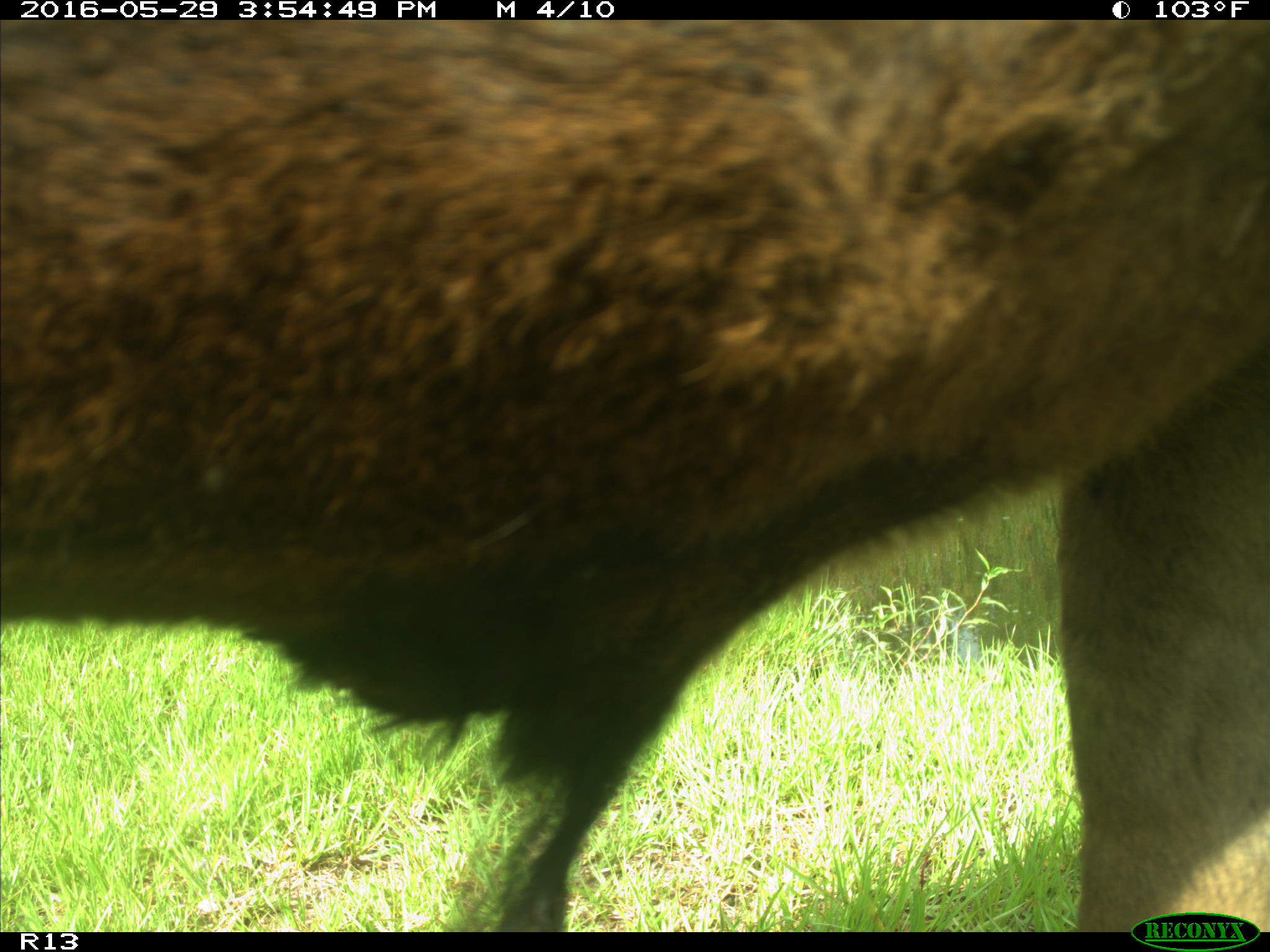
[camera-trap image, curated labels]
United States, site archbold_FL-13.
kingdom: Animalia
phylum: Chordata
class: Mammalia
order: Artiodactyla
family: Bovidae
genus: Bos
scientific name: Bos taurus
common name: domestic cow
Bos taurus (domestic cow).